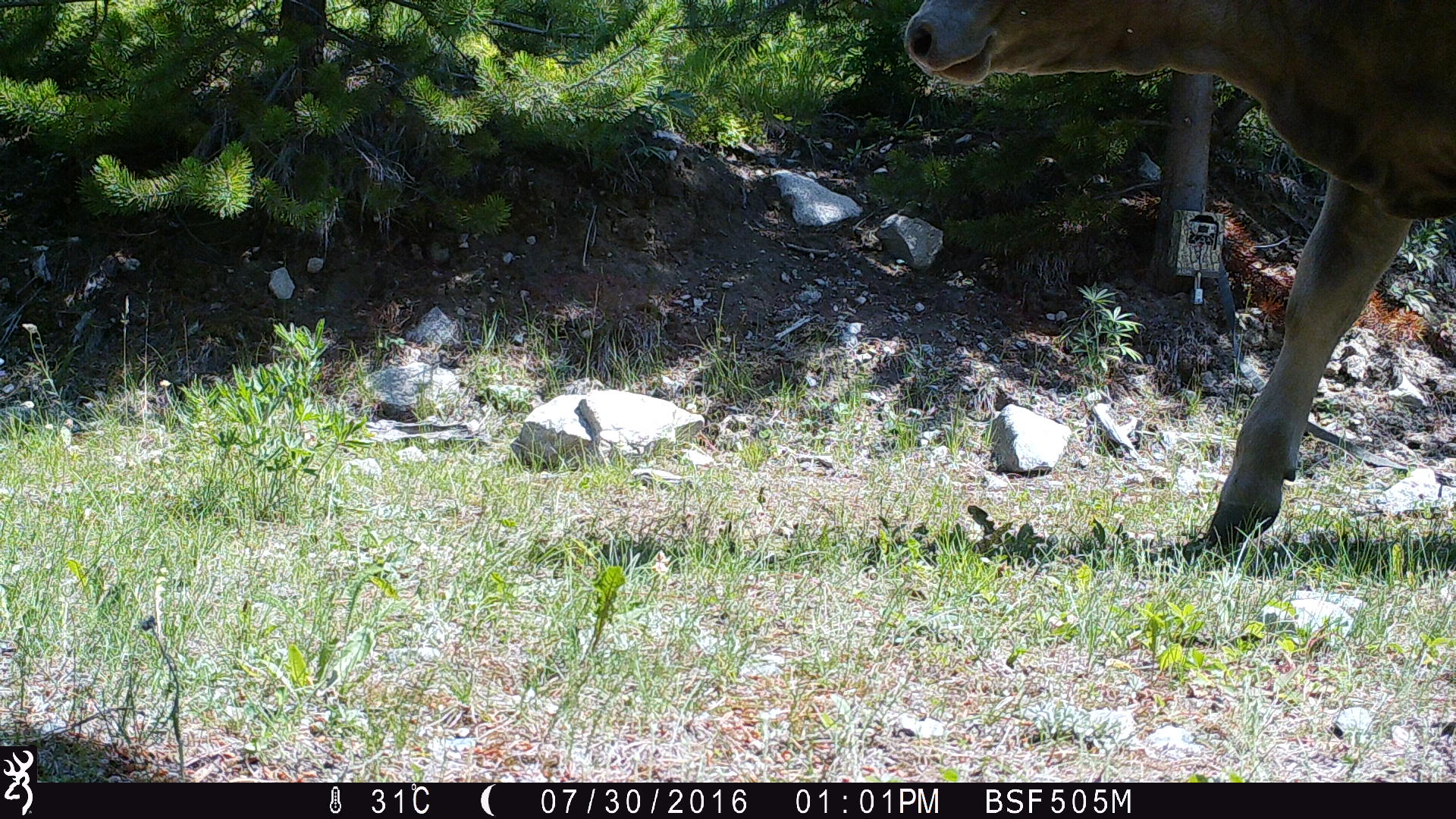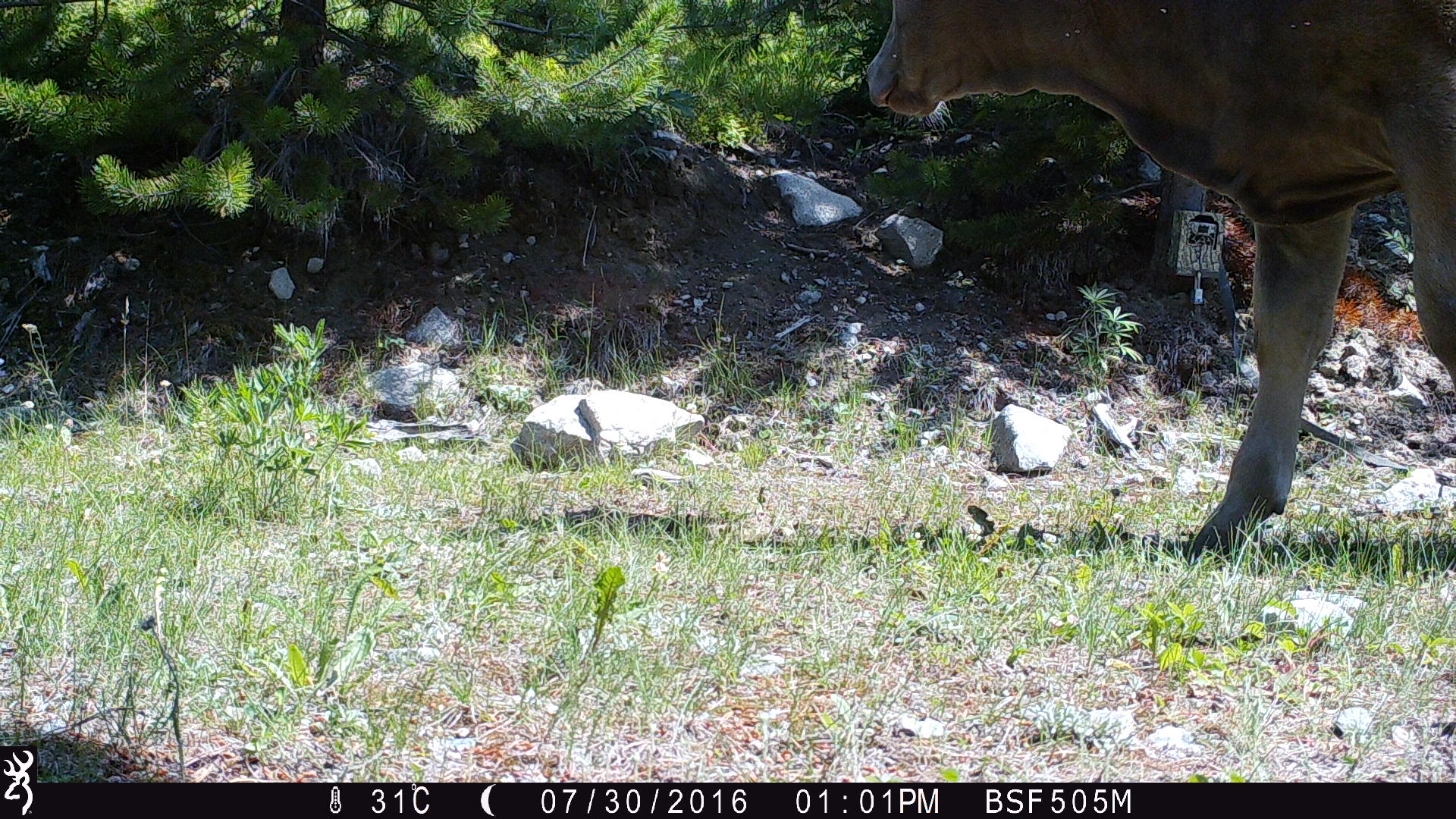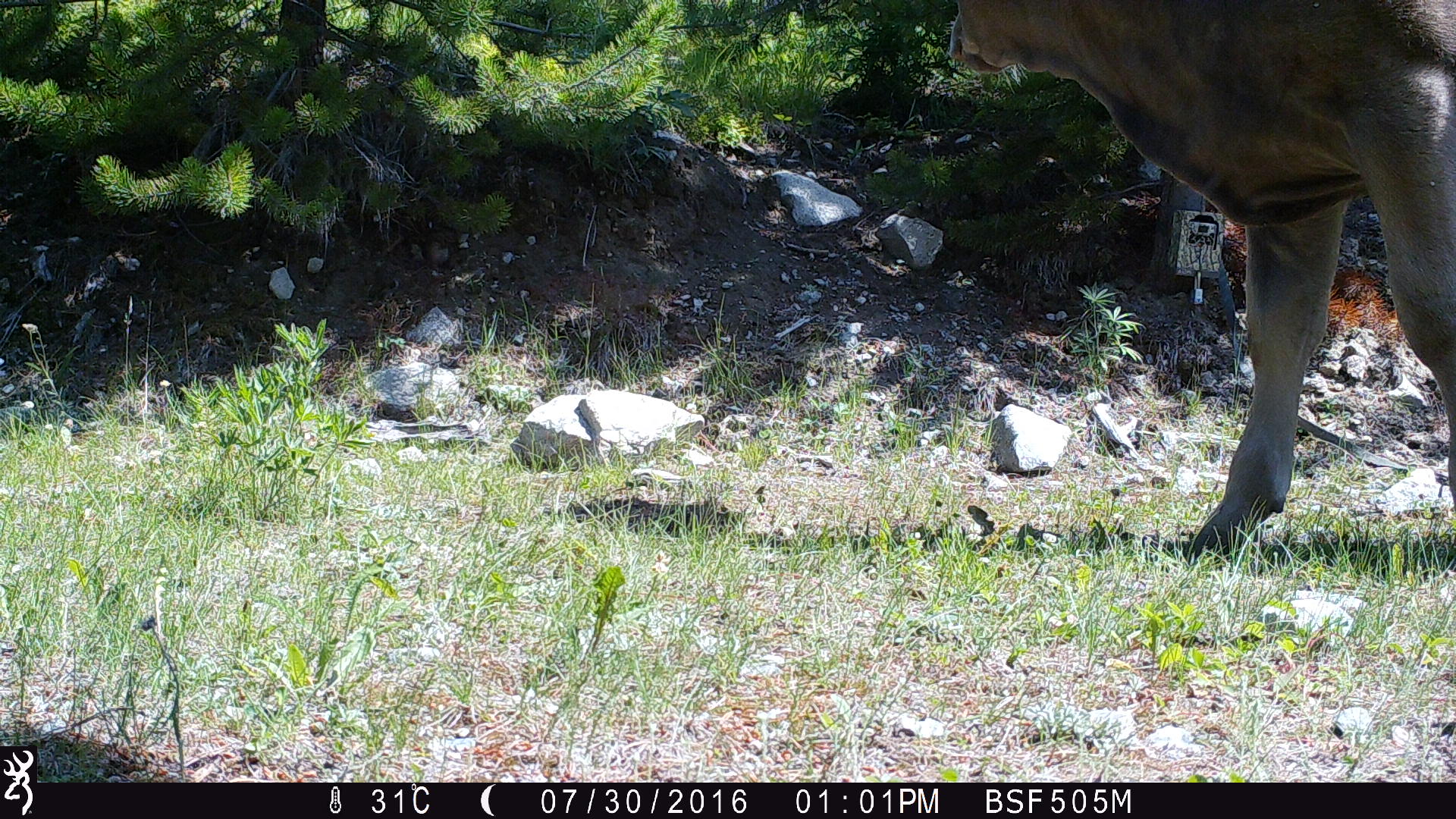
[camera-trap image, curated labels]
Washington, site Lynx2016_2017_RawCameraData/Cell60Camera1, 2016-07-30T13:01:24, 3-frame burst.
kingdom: Animalia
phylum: Chordata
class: Mammalia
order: Artiodactyla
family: Bovidae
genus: Bos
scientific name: Bos taurus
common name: domestic cattle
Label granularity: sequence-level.